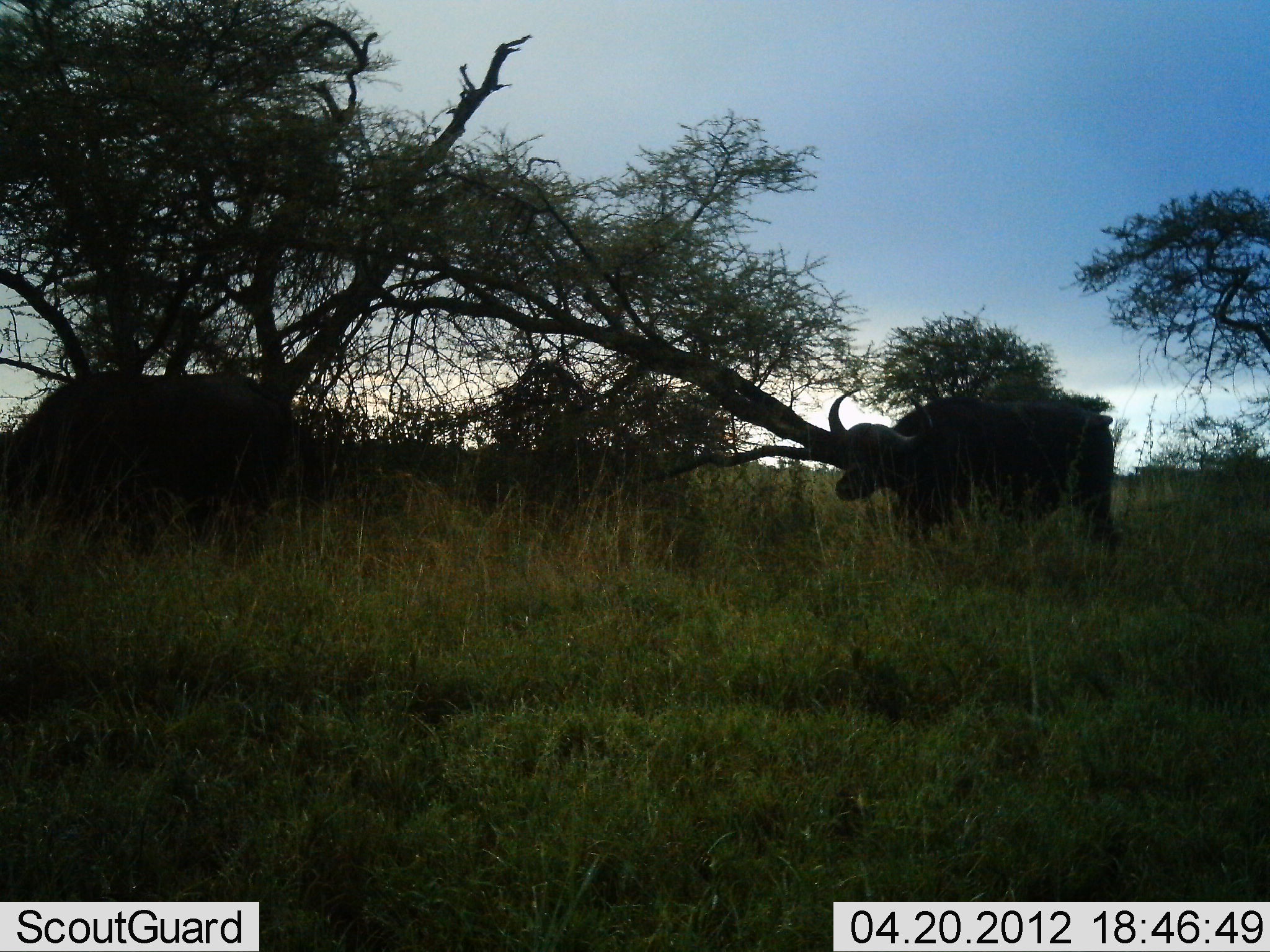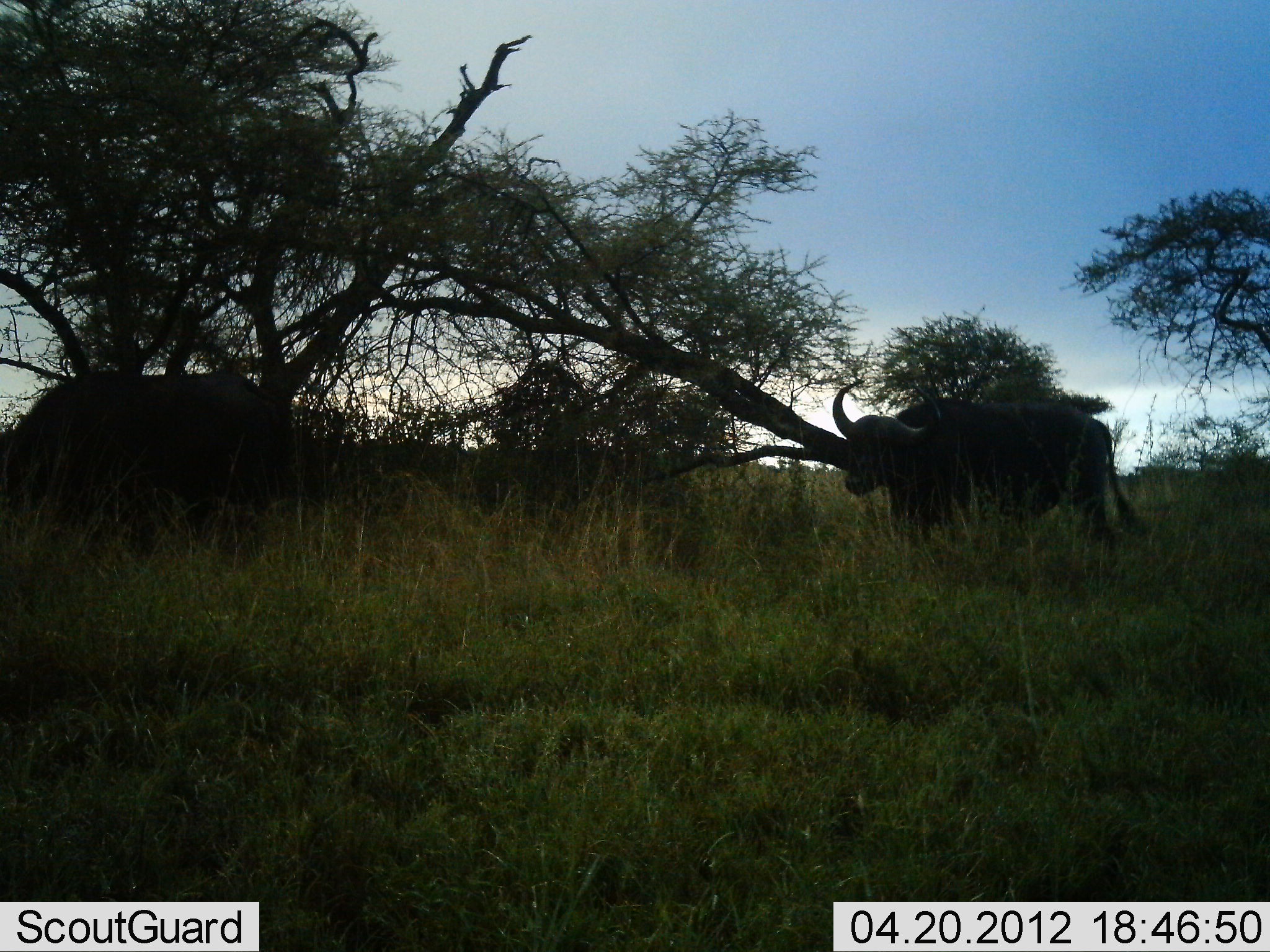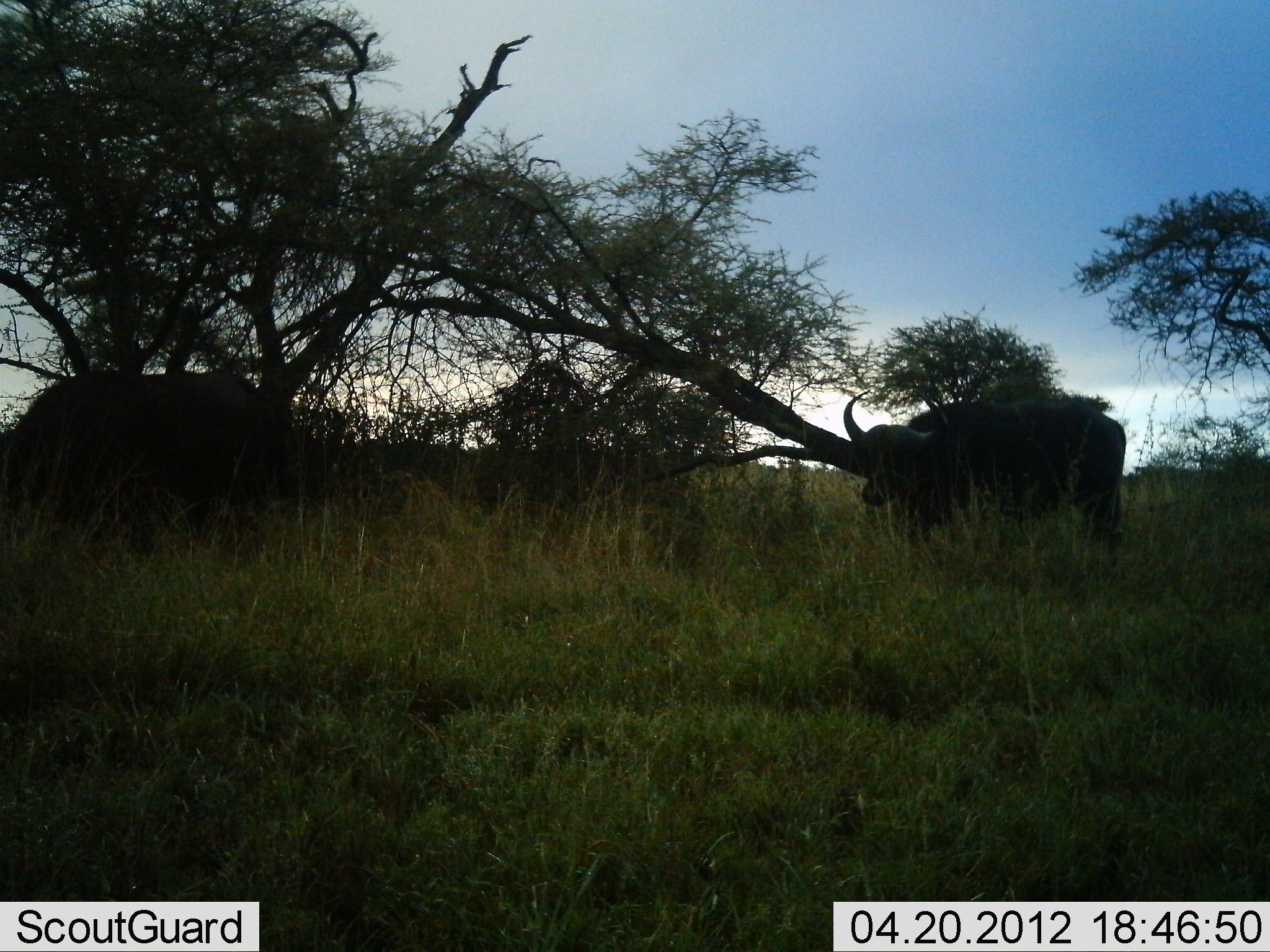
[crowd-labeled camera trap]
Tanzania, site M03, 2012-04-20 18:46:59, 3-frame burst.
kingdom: Animalia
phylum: Chordata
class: Mammalia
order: Artiodactyla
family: Bovidae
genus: Syncerus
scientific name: Syncerus caffer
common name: cape buffalo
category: buffalo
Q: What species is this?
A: Buffalo (cape buffalo) (Syncerus caffer).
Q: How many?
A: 2.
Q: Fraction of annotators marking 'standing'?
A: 84%.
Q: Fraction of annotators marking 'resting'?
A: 0%.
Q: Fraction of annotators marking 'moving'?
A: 16%.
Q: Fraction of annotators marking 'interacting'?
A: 0%.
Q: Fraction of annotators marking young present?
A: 0%.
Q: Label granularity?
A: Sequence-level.